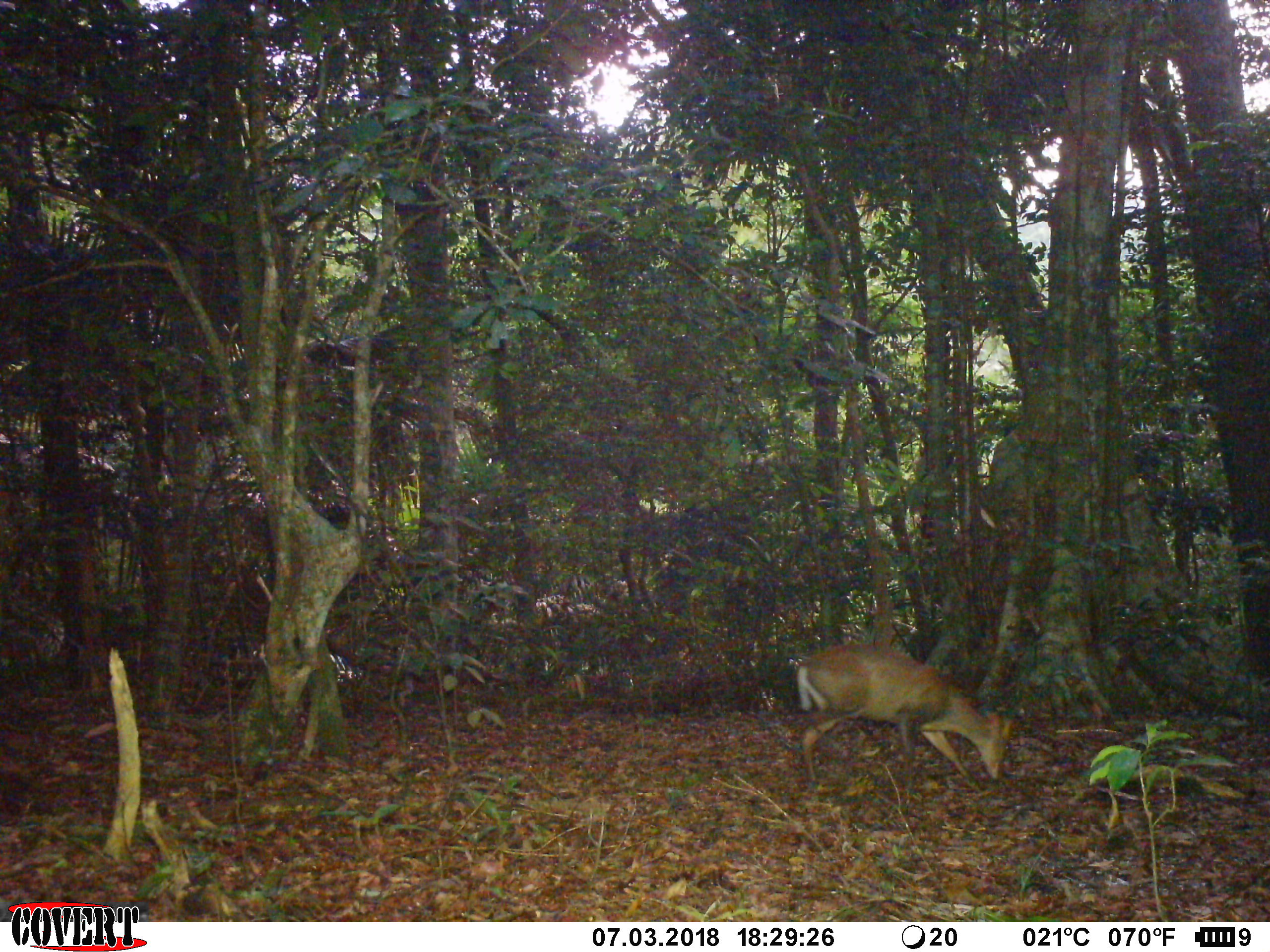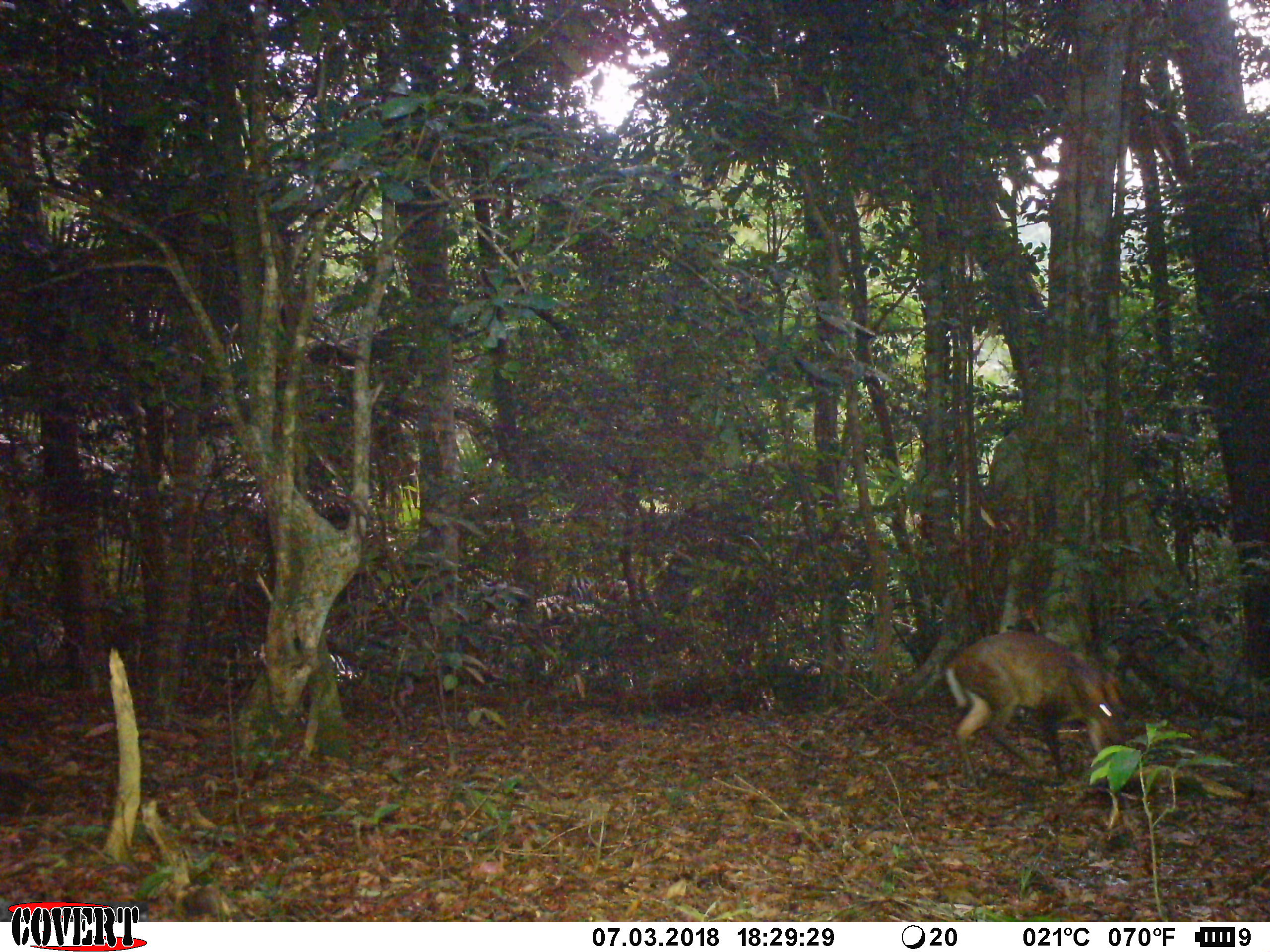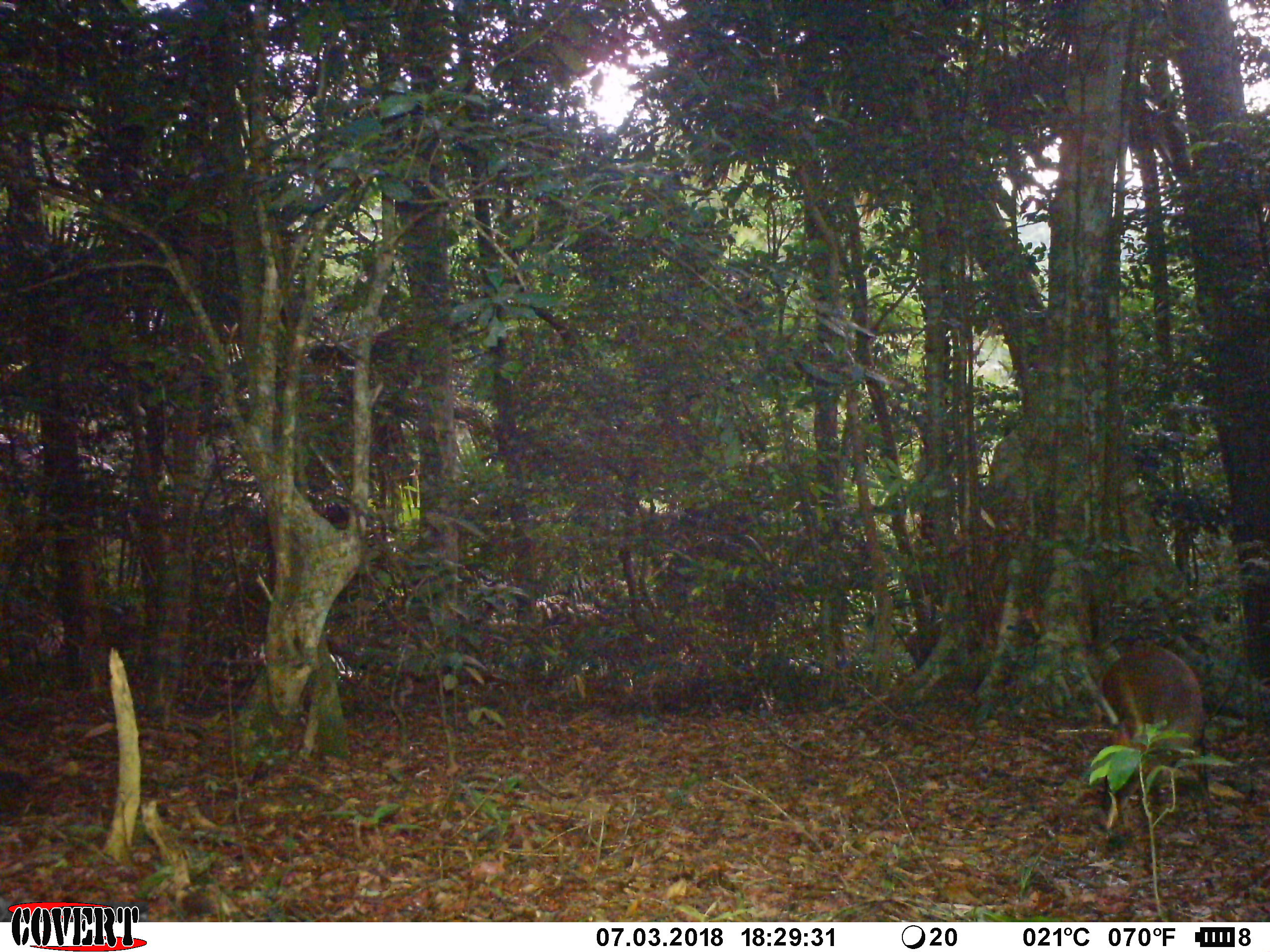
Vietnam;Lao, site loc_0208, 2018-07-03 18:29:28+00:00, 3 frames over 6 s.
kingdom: Animalia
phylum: Chordata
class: Mammalia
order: Artiodactyla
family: Cervidae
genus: Muntiacus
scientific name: Muntiacus rooseveltorum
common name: roosevelt's muntjac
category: roosevelts muntjac group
Roosevelts muntjac group (roosevelt's muntjac) (Muntiacus rooseveltorum). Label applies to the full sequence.